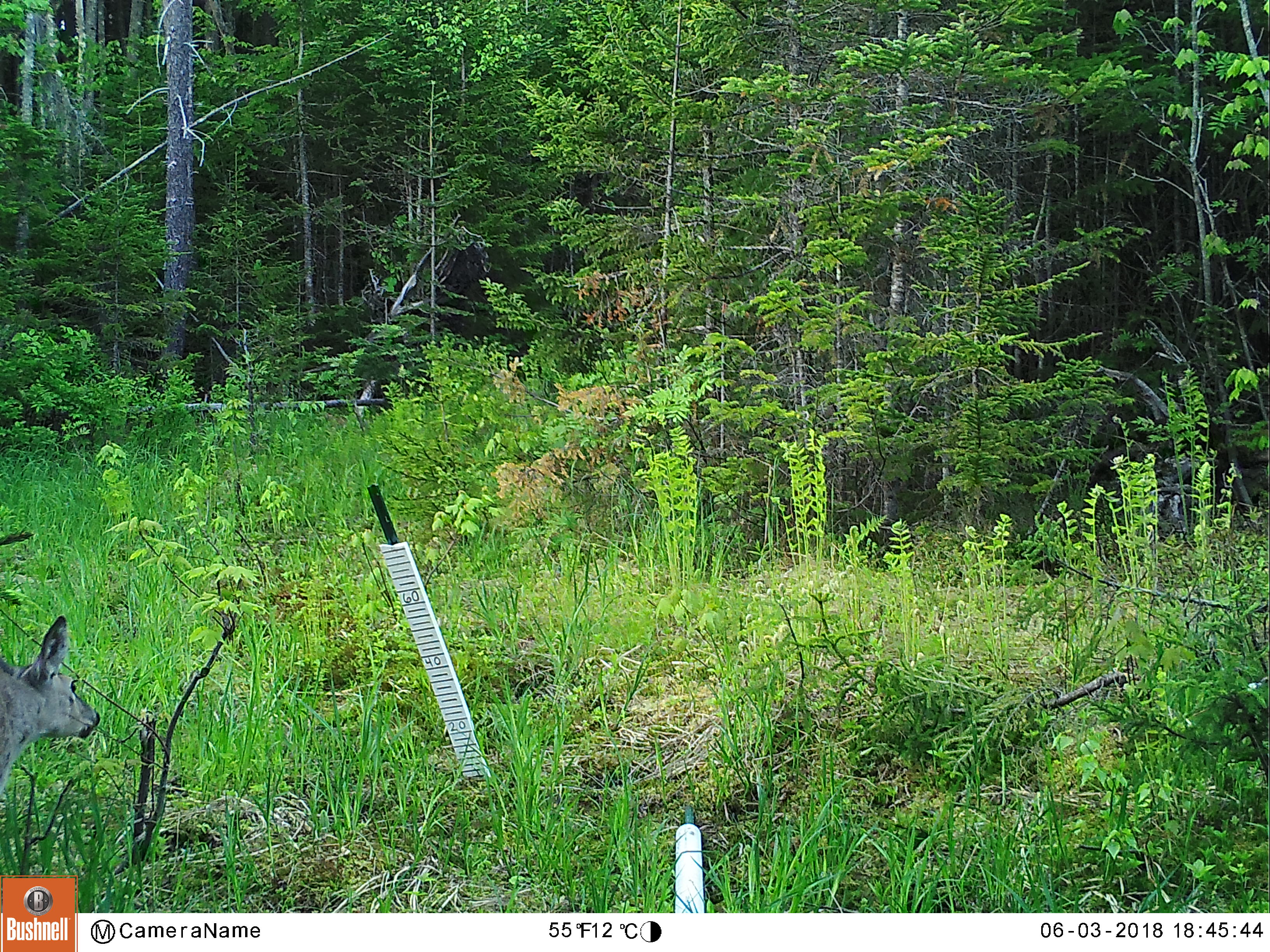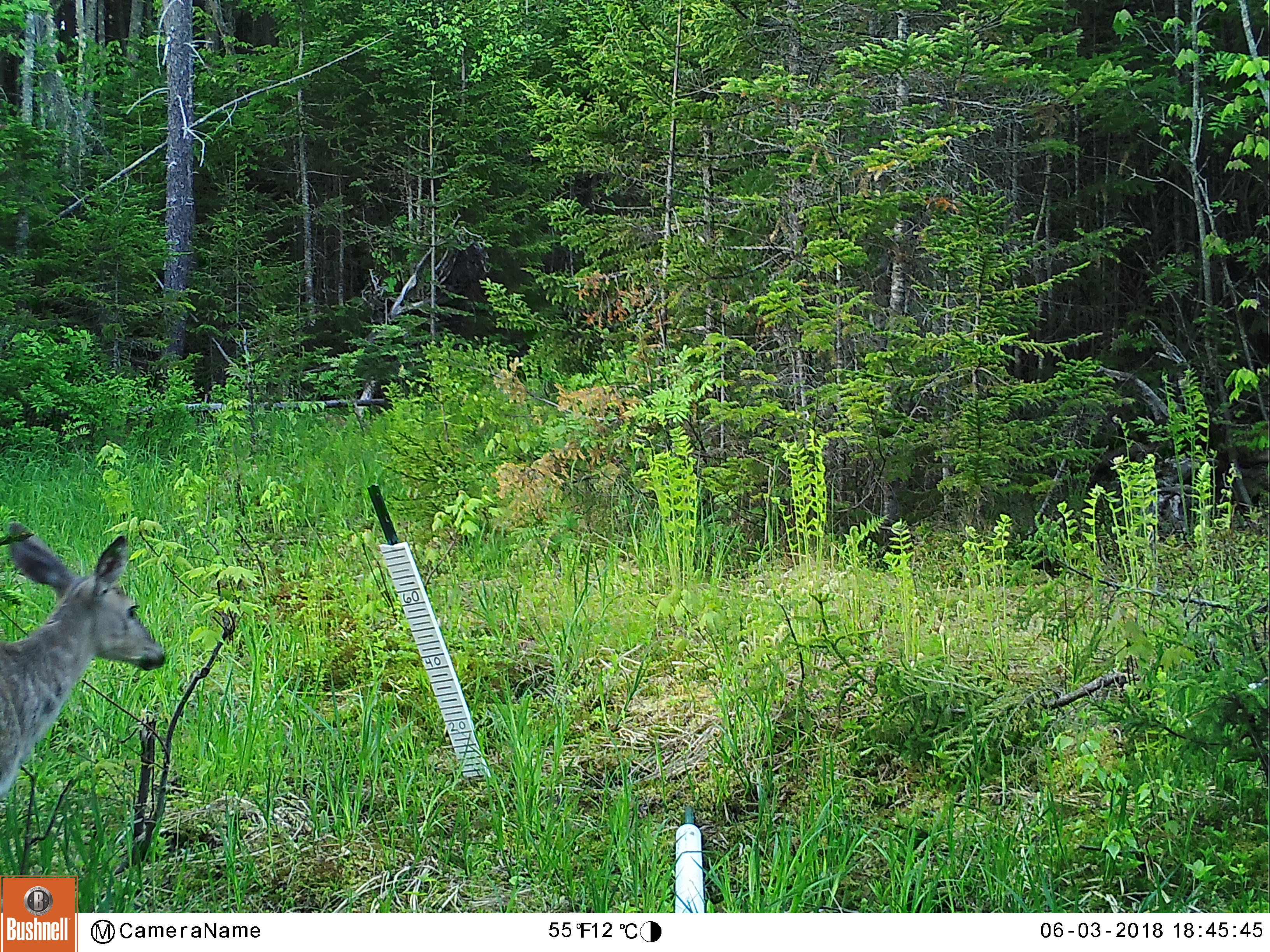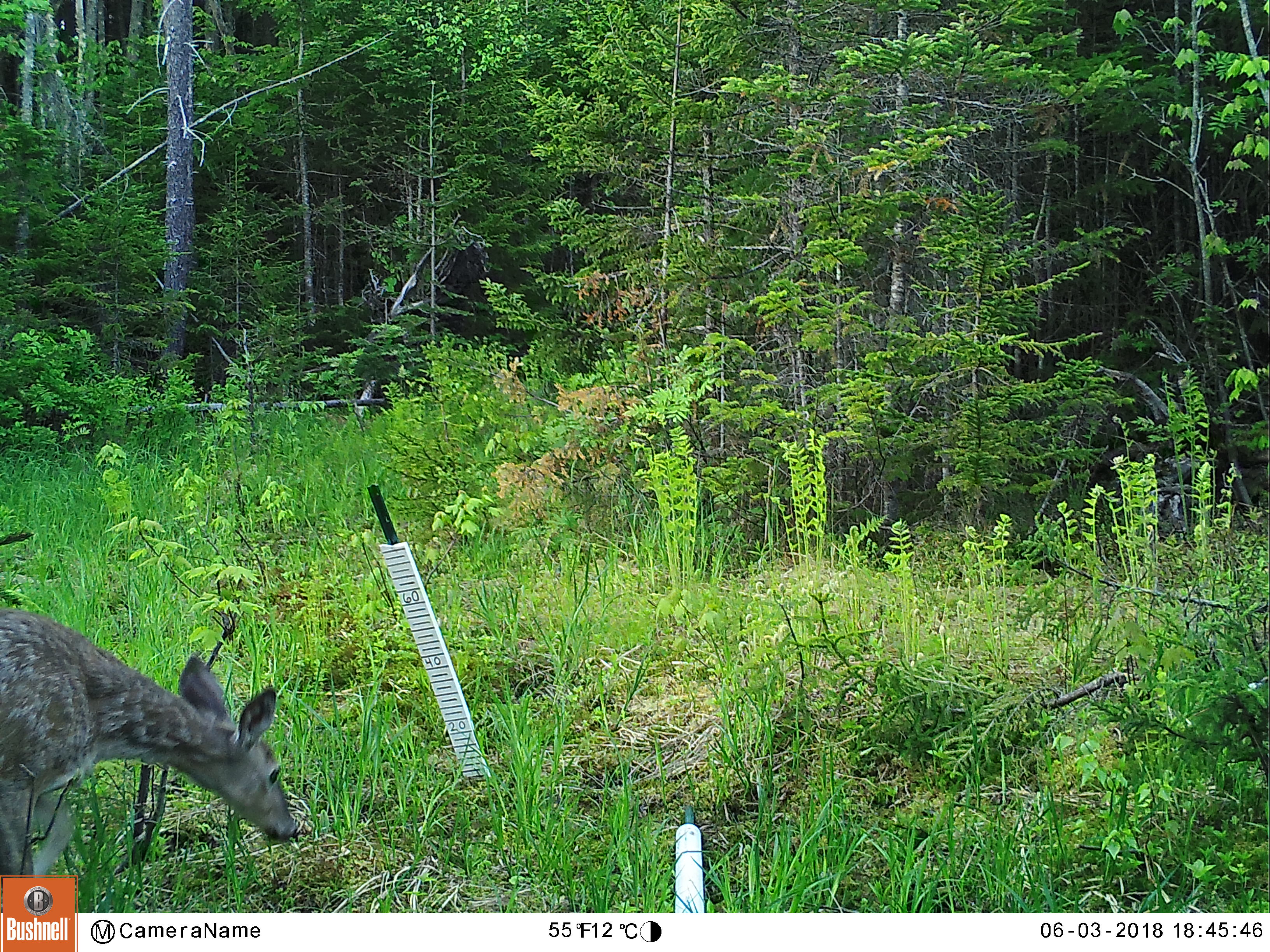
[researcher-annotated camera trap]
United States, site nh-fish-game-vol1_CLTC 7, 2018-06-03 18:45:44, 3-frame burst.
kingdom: Animalia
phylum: Chordata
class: Mammalia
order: Artiodactyla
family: Cervidae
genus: Odocoileus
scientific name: Odocoileus virginianus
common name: white-tailed deer